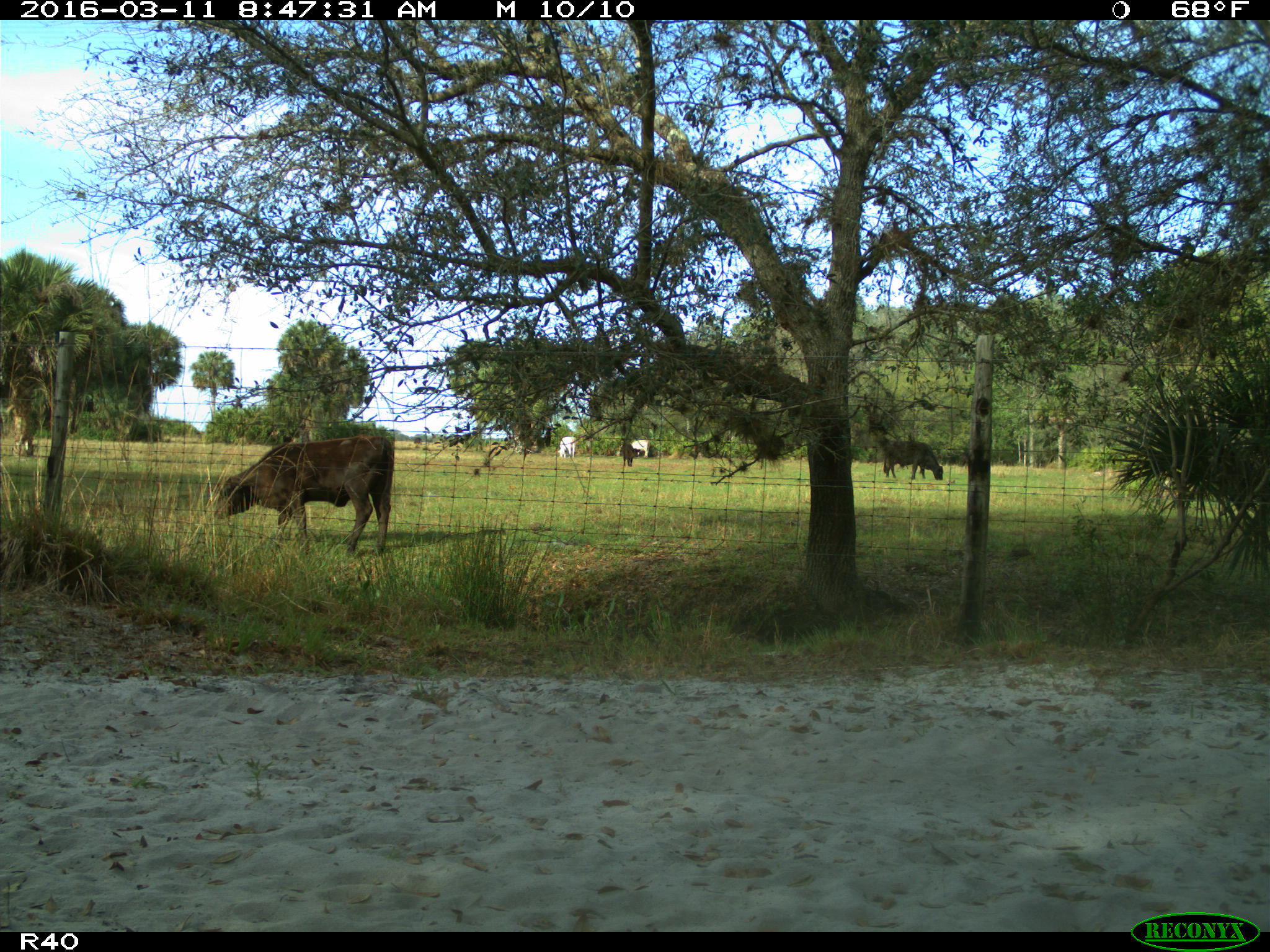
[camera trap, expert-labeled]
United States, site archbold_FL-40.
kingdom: Animalia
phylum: Chordata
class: Mammalia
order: Artiodactyla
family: Bovidae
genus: Bos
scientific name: Bos taurus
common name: domestic cow